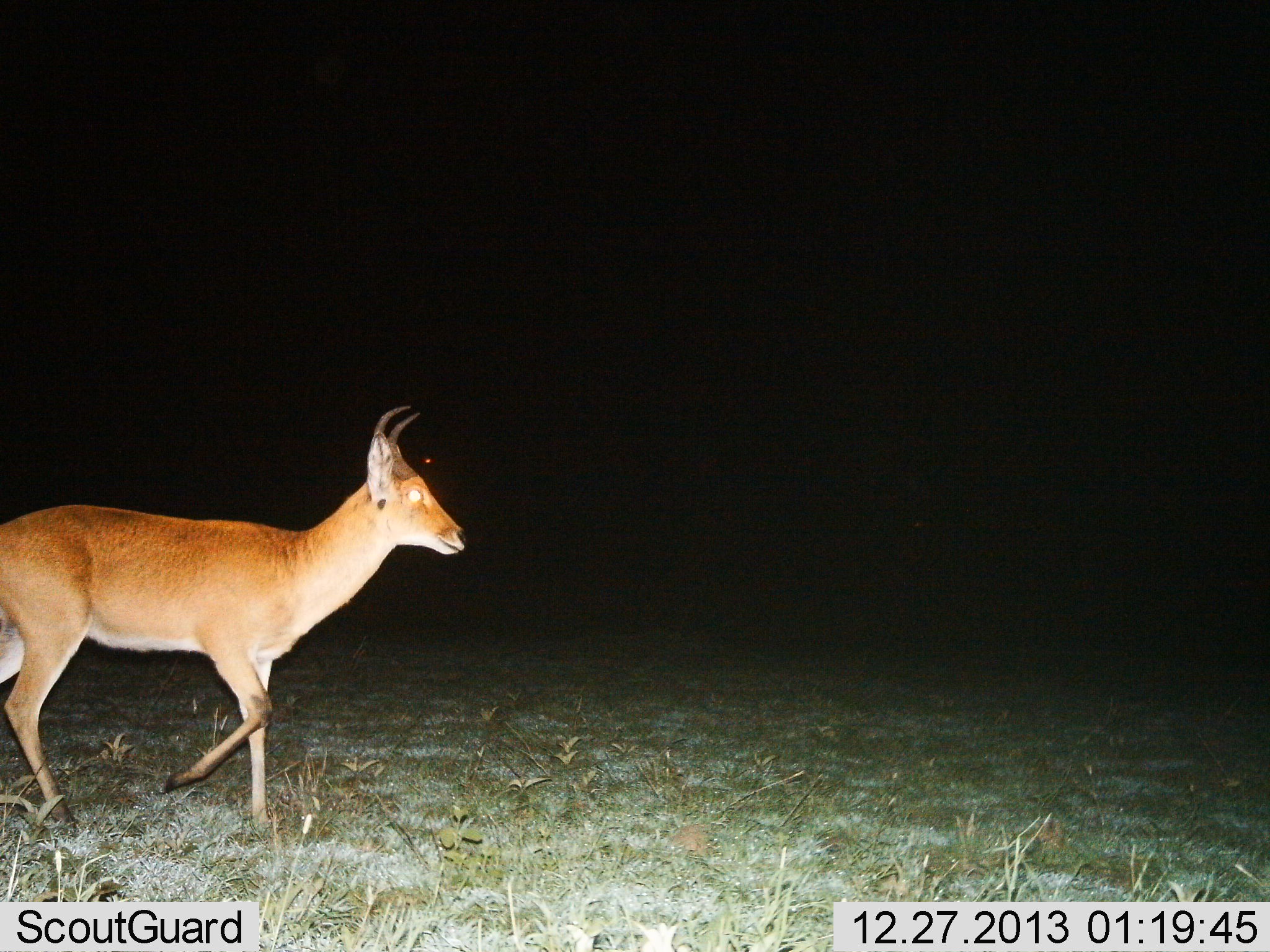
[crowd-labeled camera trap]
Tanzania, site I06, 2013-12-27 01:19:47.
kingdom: Animalia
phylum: Chordata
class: Mammalia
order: Artiodactyla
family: Bovidae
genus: Redunca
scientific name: Redunca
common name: reedbuck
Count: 1.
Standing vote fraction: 20%.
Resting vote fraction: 0%.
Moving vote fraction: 80%.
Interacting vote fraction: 0%.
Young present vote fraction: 0%.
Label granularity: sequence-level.